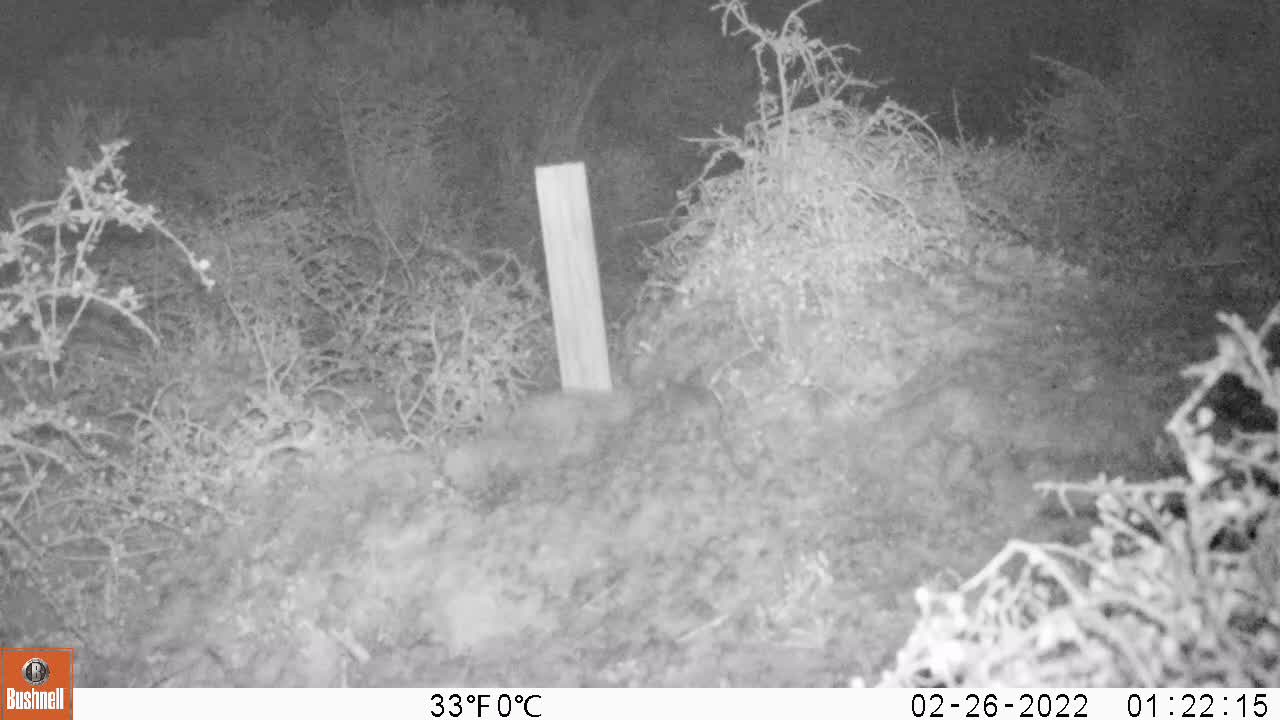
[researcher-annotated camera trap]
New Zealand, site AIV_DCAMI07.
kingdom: Animalia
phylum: Chordata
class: Mammalia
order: Rodentia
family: Muridae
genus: Mus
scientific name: Mus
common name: mouse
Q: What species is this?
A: Mouse (Mus).